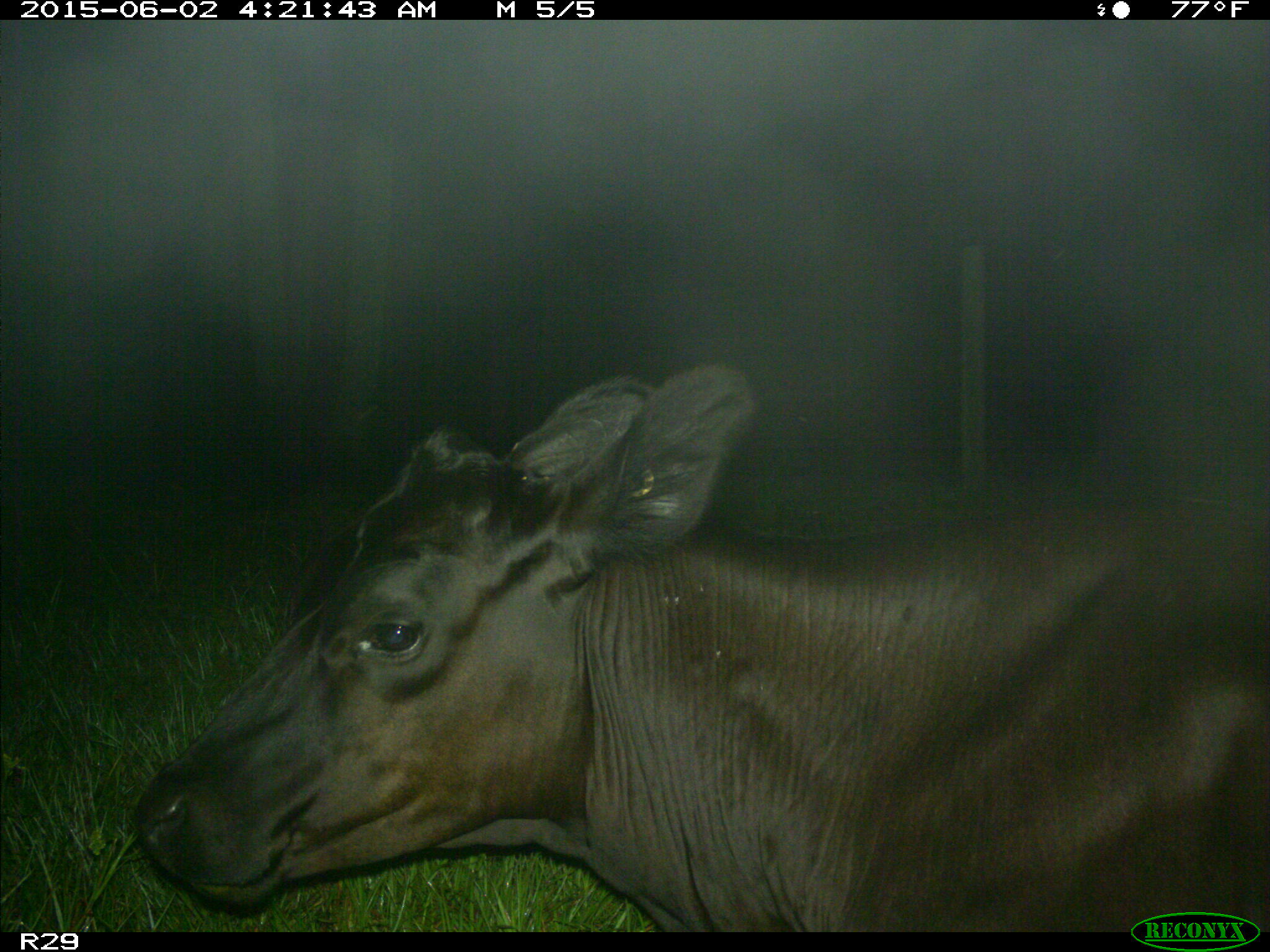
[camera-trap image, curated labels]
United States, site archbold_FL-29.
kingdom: Animalia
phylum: Chordata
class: Mammalia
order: Artiodactyla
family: Bovidae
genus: Bos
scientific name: Bos taurus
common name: domestic cow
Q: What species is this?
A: Bos taurus (domestic cow).